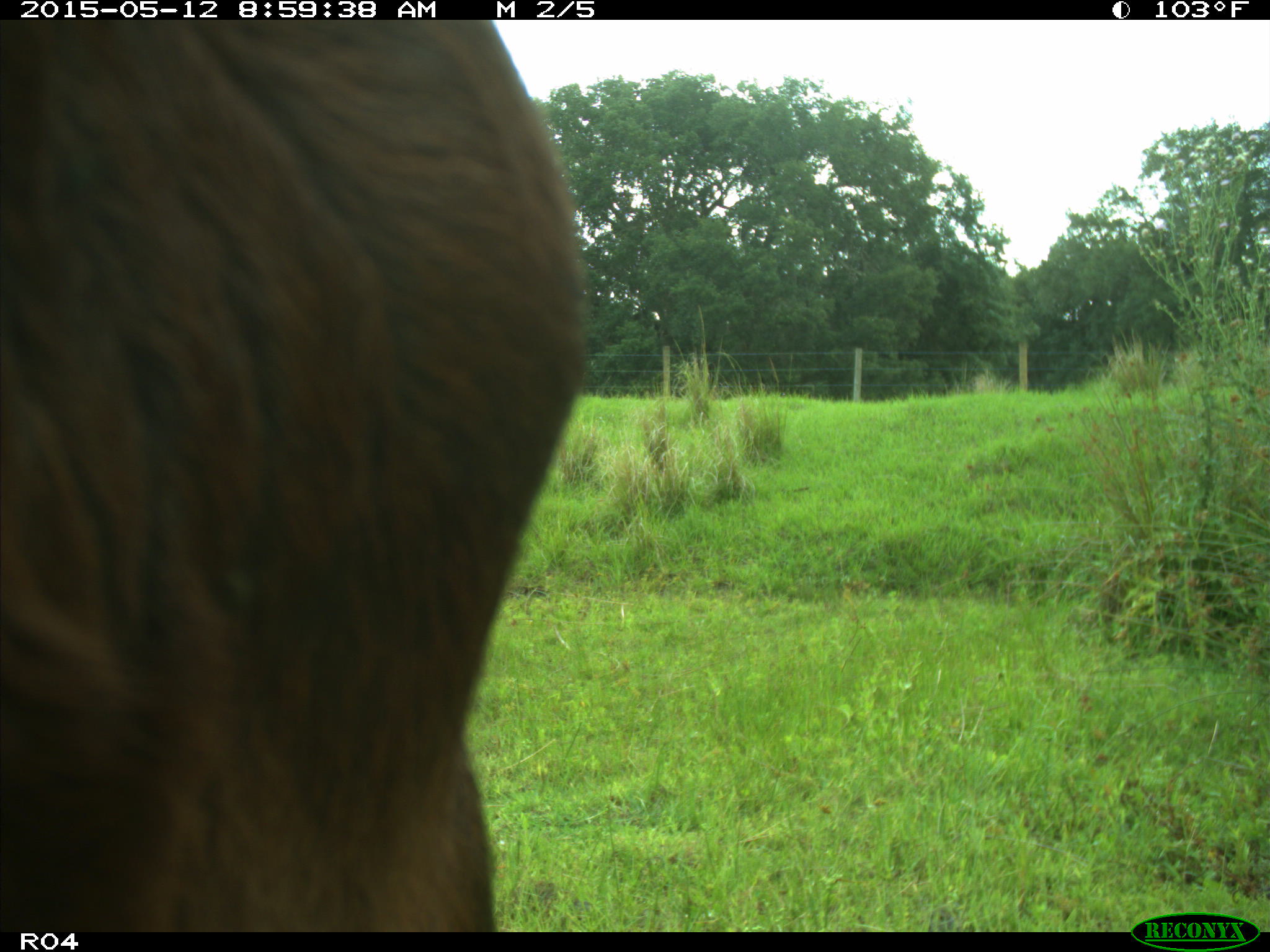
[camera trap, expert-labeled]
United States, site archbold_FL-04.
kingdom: Animalia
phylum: Chordata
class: Mammalia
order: Artiodactyla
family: Bovidae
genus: Bos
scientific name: Bos taurus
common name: domestic cow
Bos taurus (domestic cow).